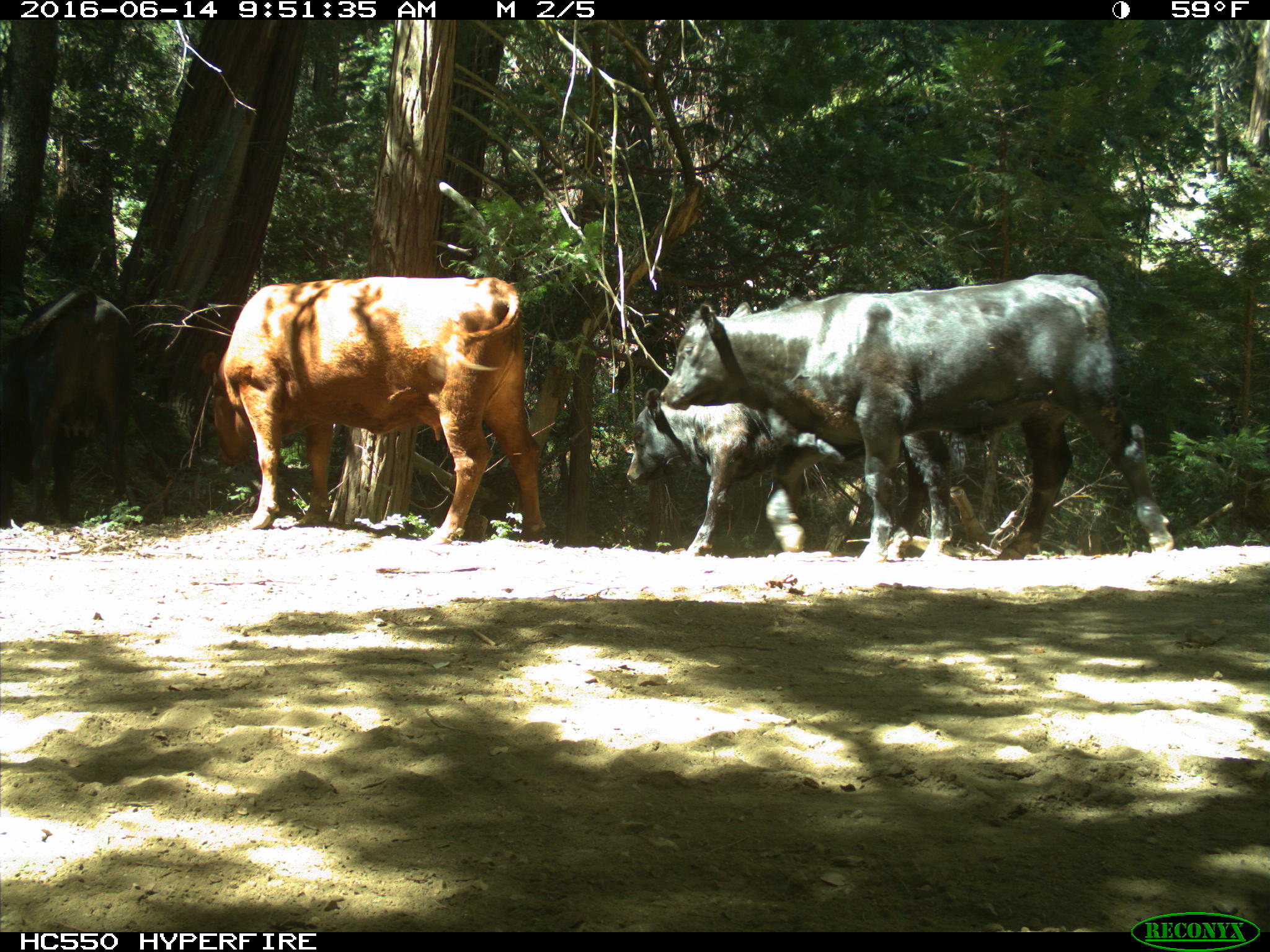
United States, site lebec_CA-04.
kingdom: Animalia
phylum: Chordata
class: Mammalia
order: Artiodactyla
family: Bovidae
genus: Bos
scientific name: Bos taurus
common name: domestic cow